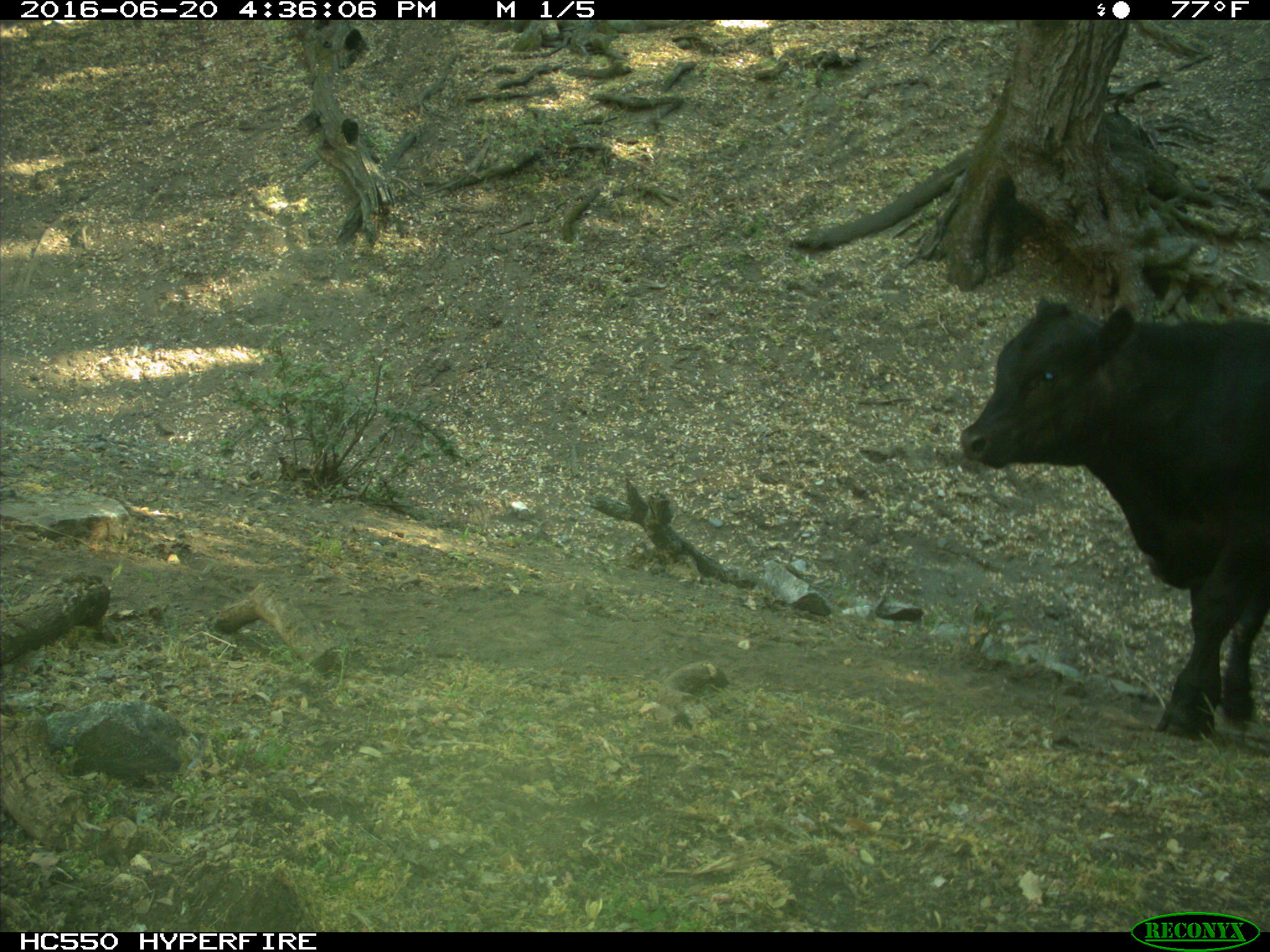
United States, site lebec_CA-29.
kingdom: Animalia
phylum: Chordata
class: Mammalia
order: Artiodactyla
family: Bovidae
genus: Bos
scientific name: Bos taurus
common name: domestic cow